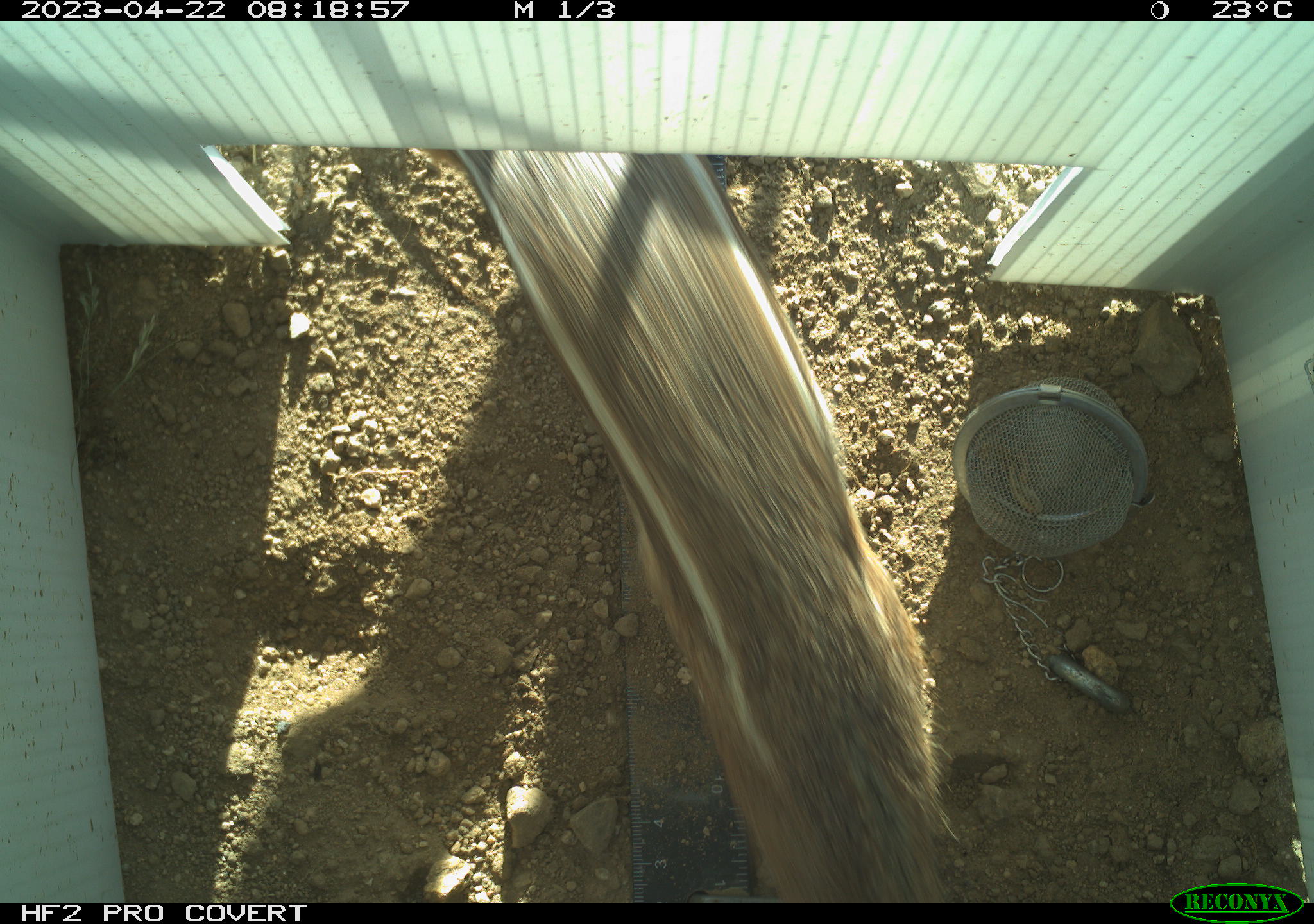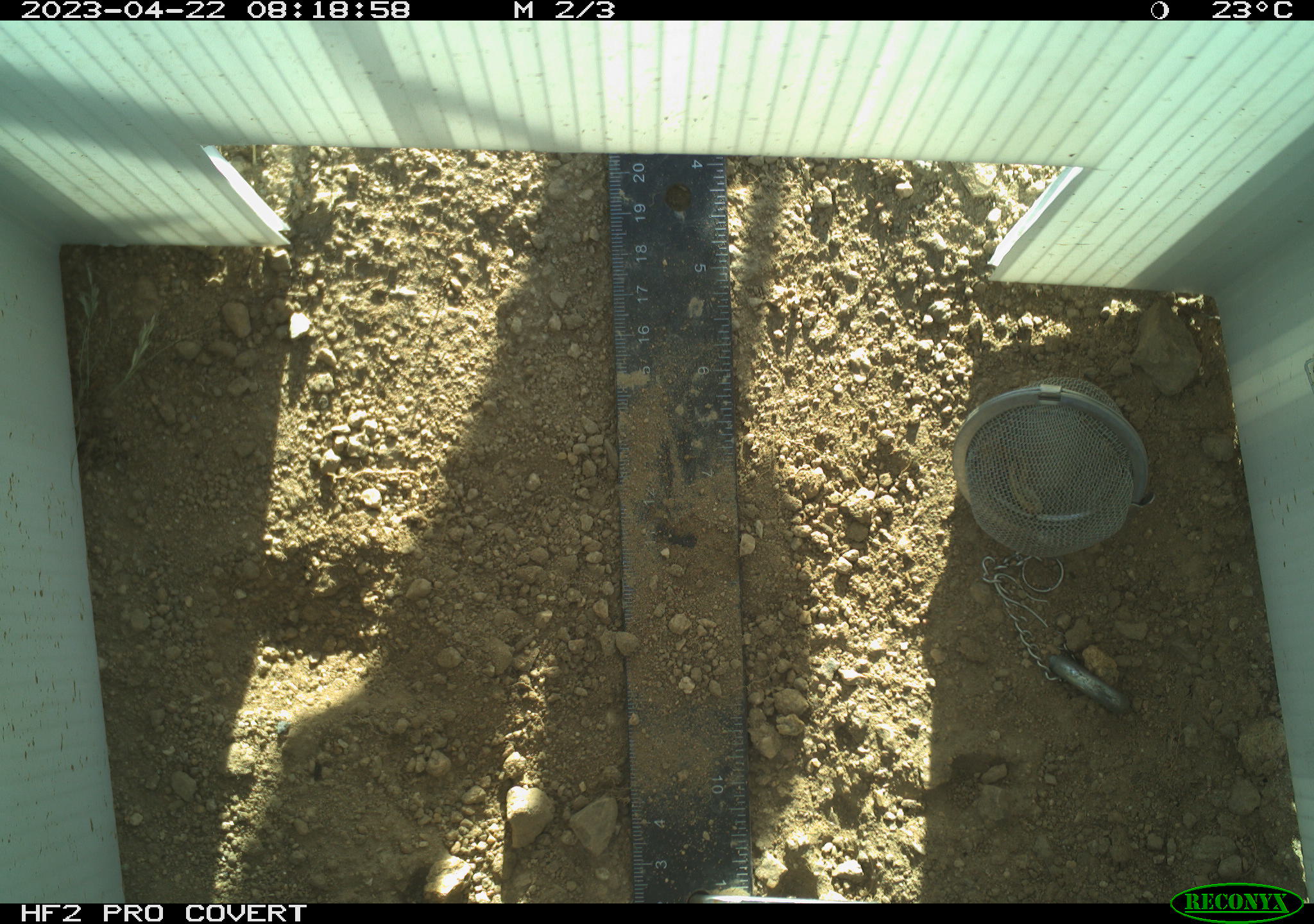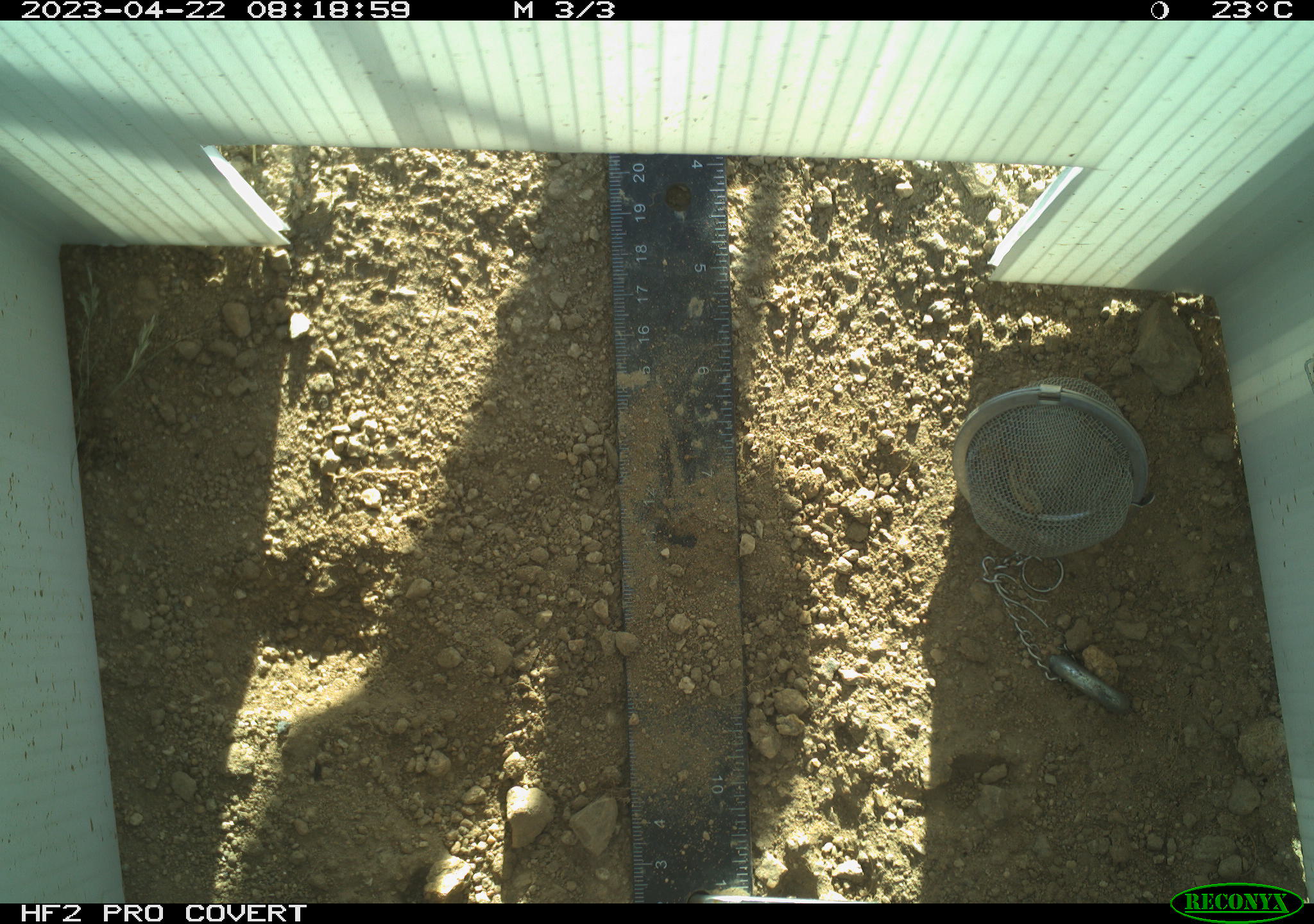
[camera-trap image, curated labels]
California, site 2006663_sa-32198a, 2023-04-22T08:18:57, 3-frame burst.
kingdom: Animalia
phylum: Chordata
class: Mammalia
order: Rodentia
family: Sciuridae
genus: Ammospermophilus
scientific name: Ammospermophilus leucurus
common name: white-tailed antelope squirrel